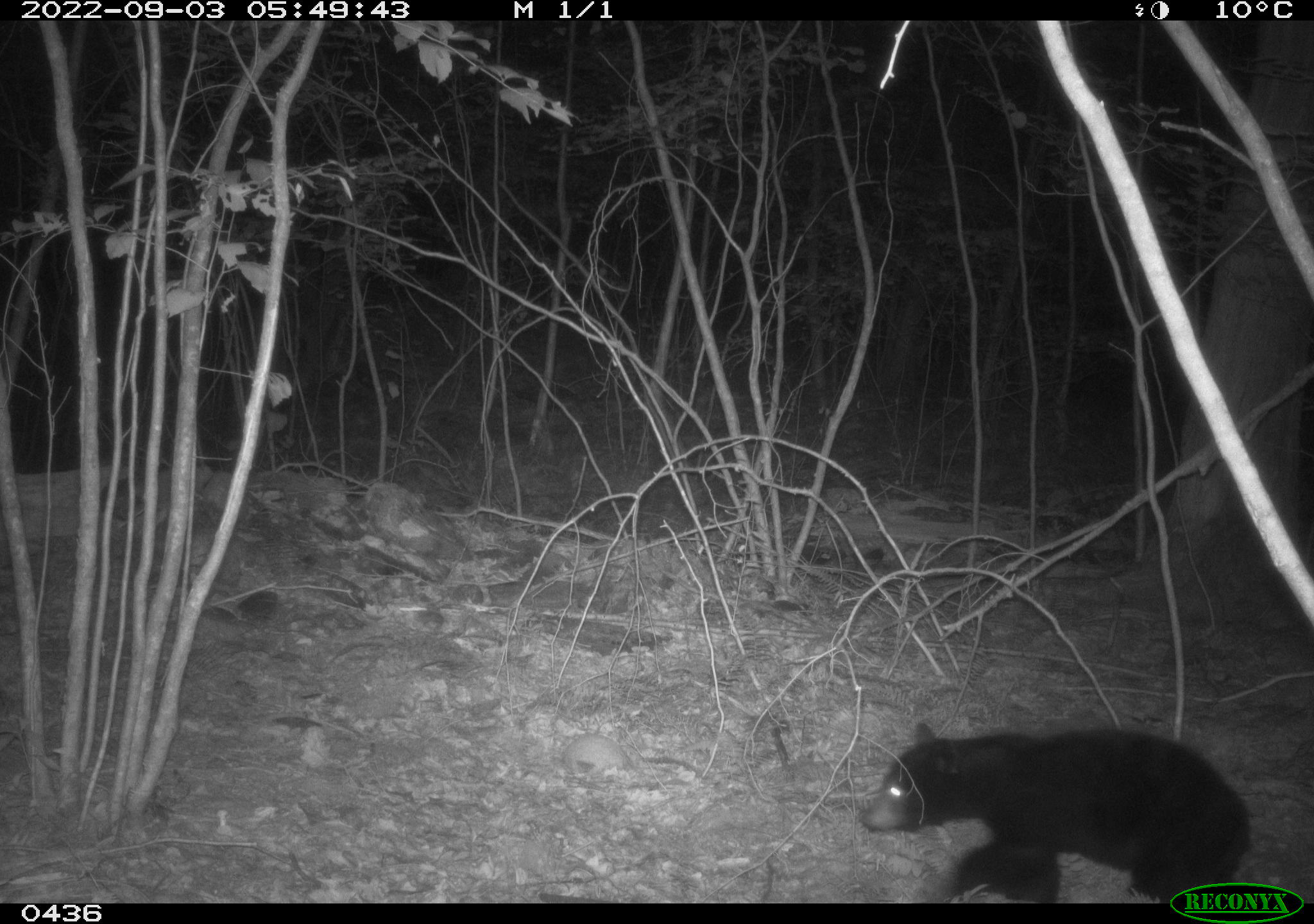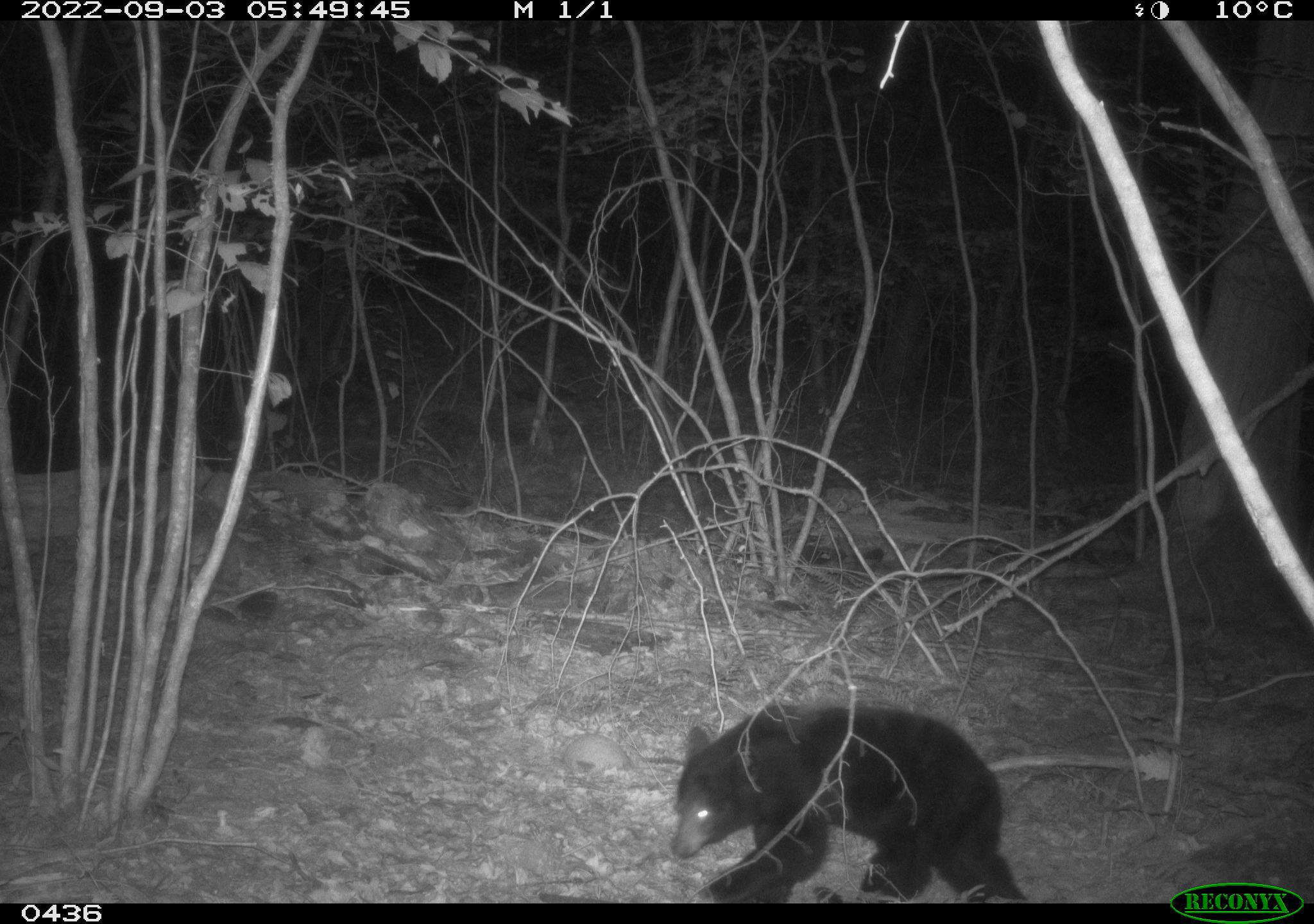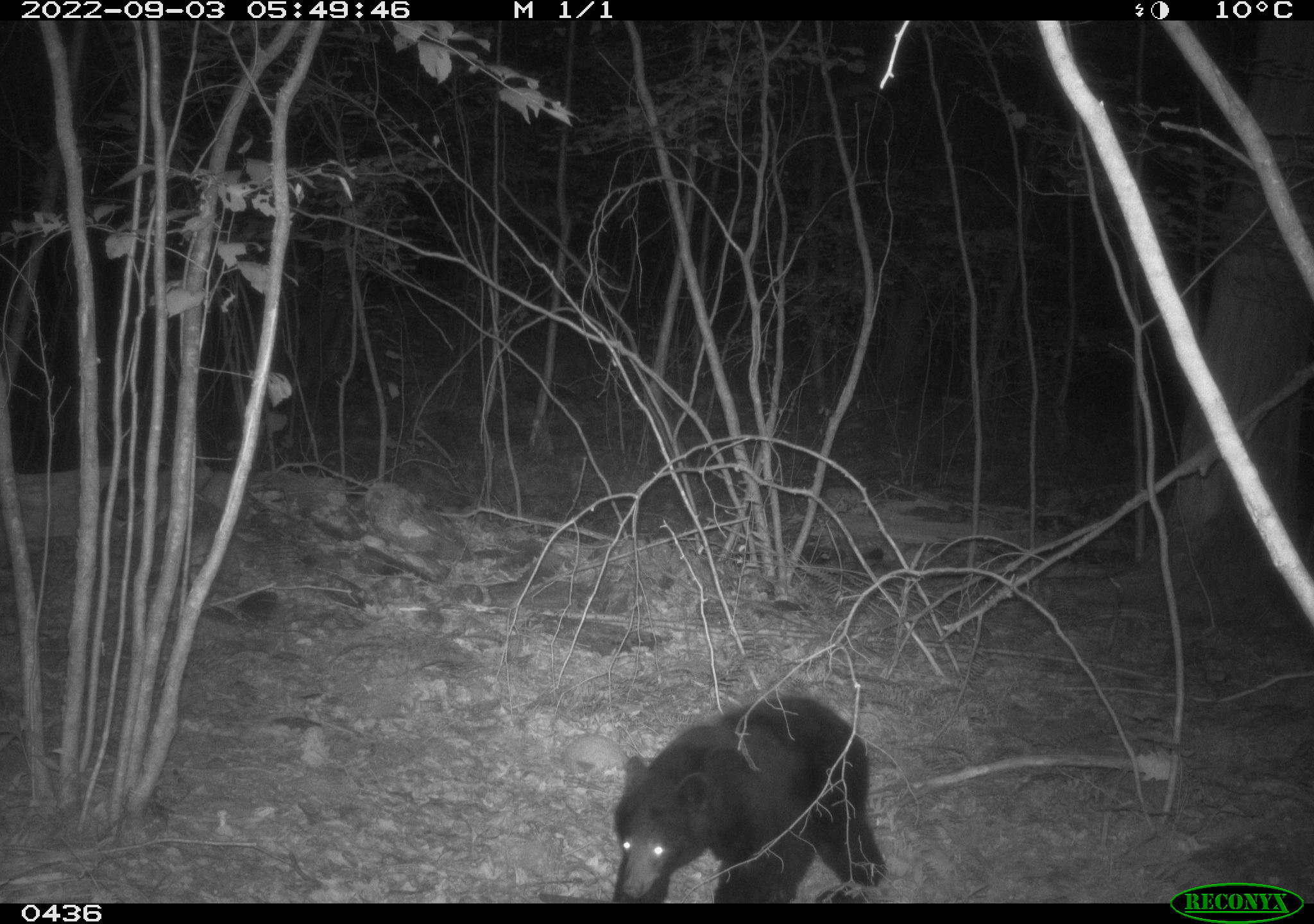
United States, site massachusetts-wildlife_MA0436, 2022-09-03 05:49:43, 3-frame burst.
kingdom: Animalia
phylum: Chordata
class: Mammalia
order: Carnivora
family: Ursidae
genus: Ursus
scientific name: Ursus americanus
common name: black bear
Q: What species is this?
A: Black bear (Ursus americanus).